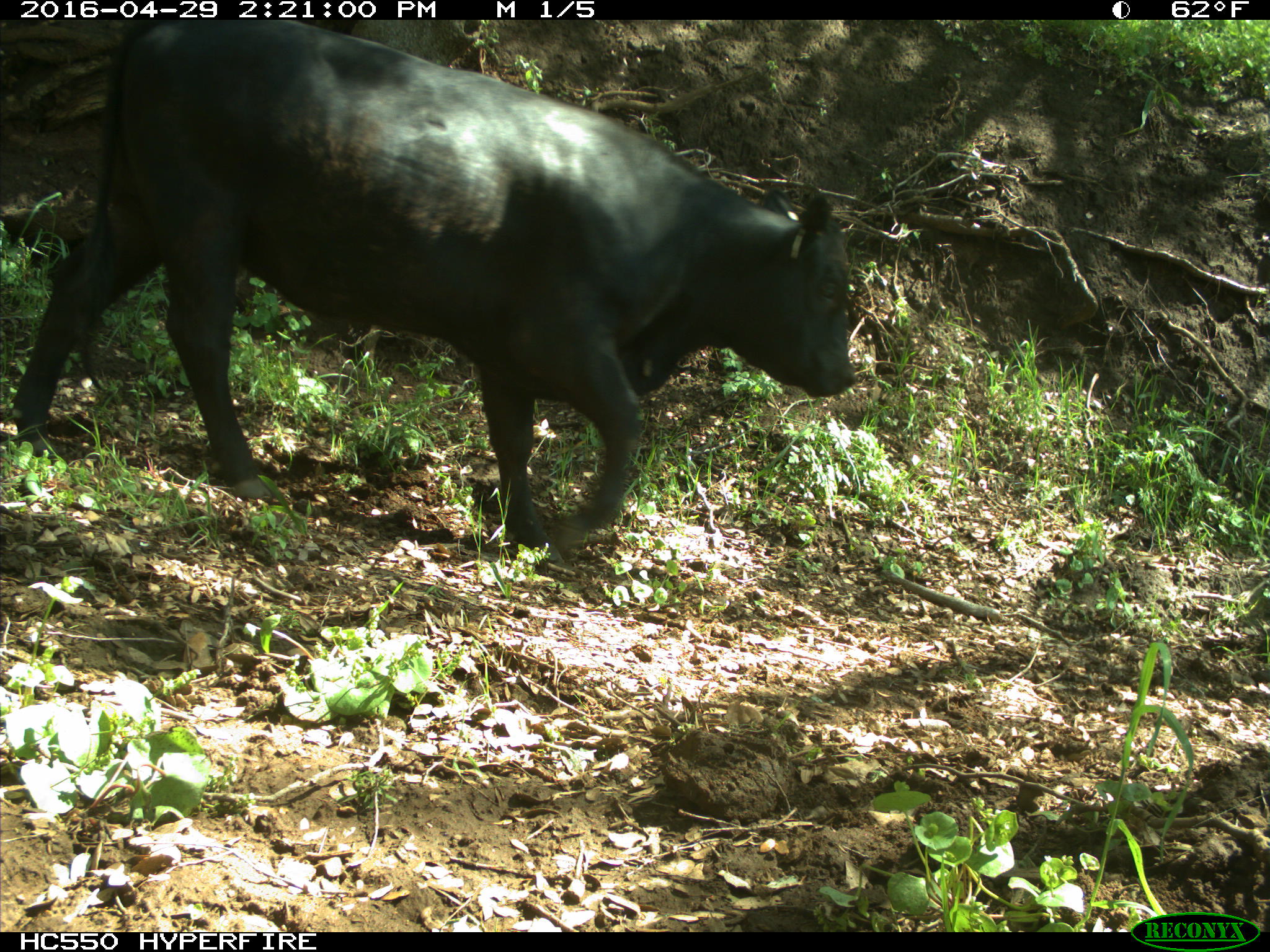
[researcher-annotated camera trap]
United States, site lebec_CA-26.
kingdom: Animalia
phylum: Chordata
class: Mammalia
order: Artiodactyla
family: Bovidae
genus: Bos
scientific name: Bos taurus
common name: domestic cow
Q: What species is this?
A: Bos taurus (domestic cow).